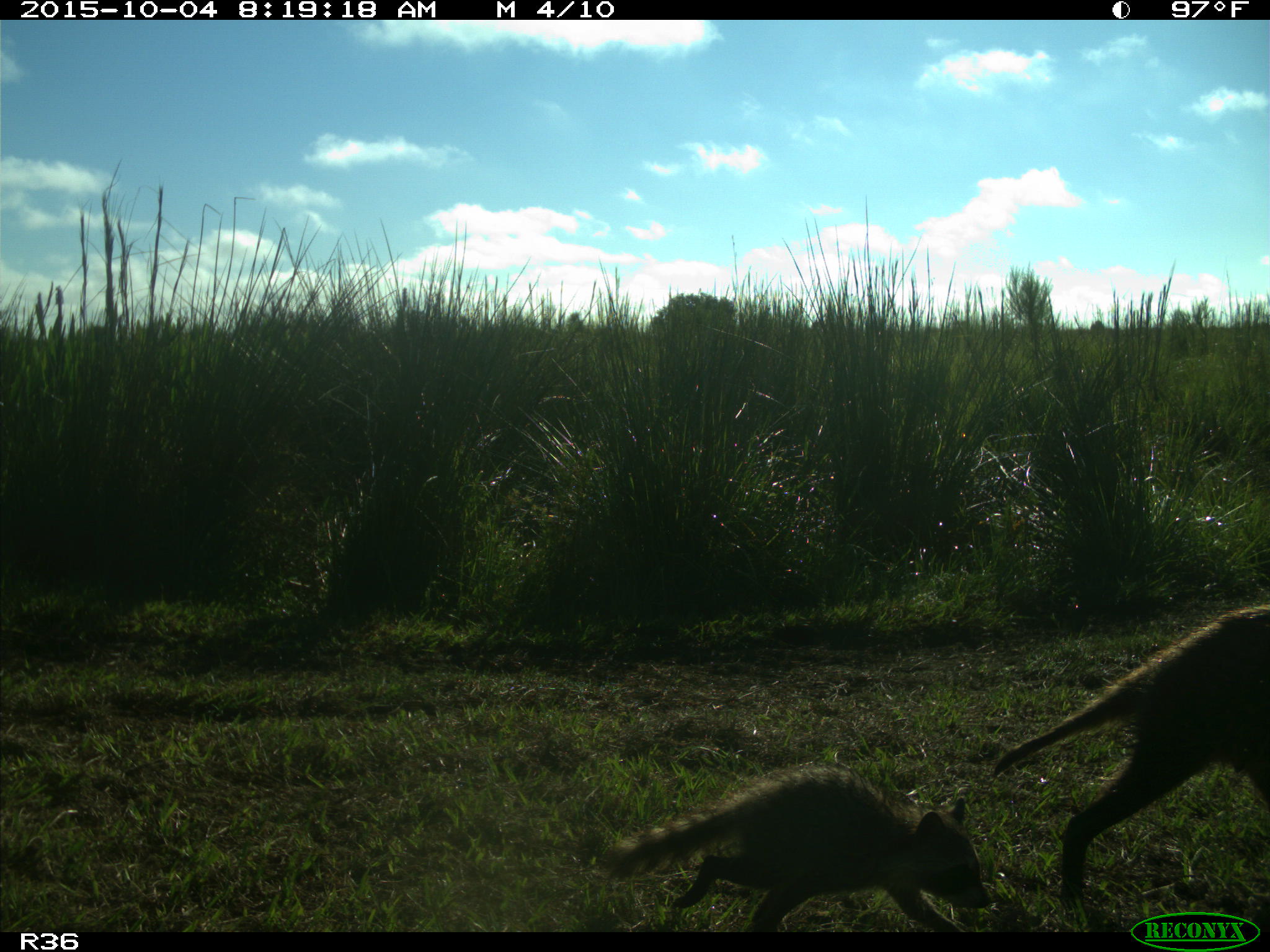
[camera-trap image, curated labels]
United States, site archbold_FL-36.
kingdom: Animalia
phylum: Chordata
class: Mammalia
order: Carnivora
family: Procyonidae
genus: Procyon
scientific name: Procyon lotor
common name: common raccoon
Procyon lotor (common raccoon).